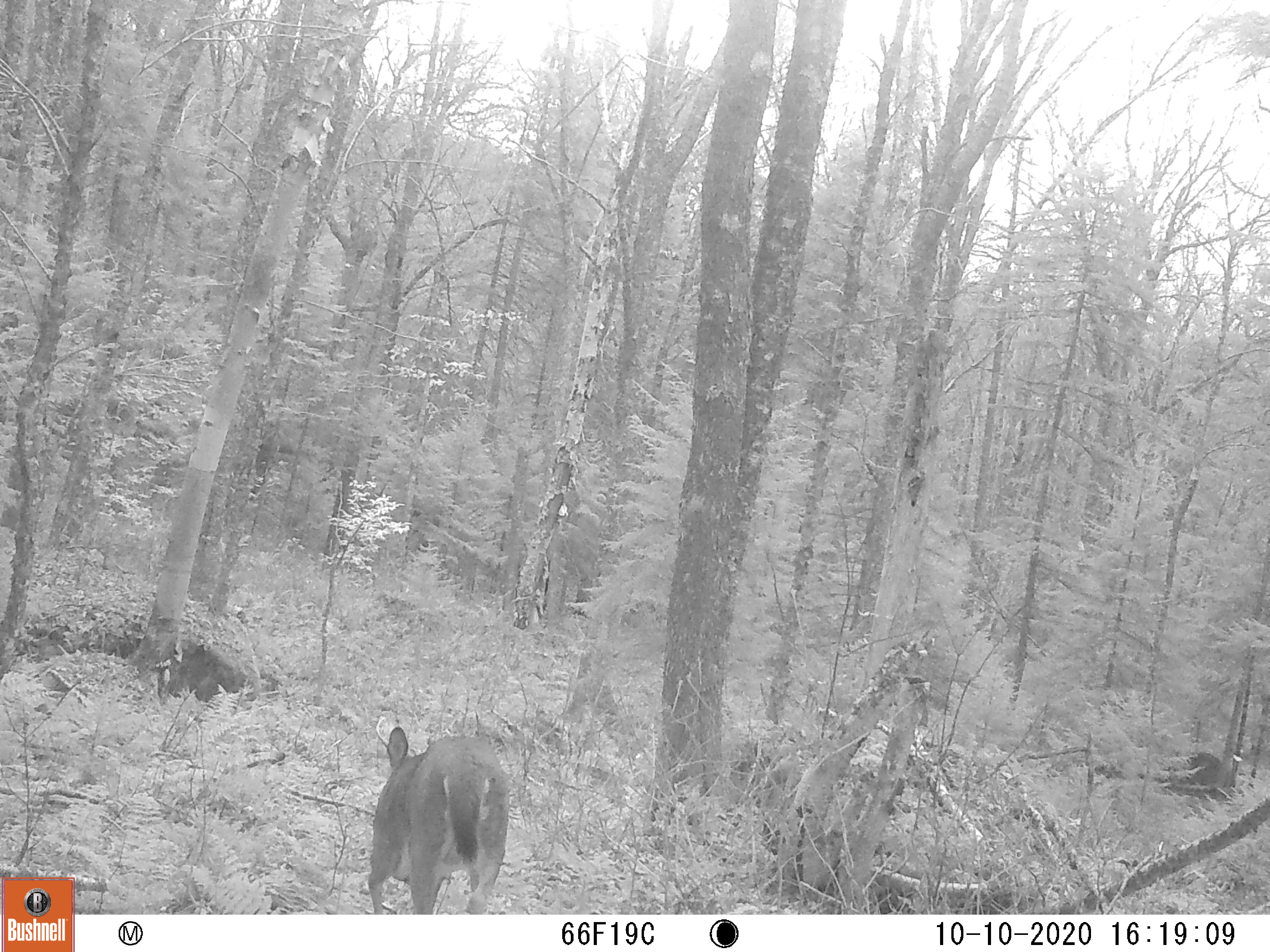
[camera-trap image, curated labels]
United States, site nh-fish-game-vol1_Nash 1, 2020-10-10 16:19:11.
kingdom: Animalia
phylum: Chordata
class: Mammalia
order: Artiodactyla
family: Cervidae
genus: Odocoileus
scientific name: Odocoileus virginianus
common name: white-tailed deer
White-tailed deer (Odocoileus virginianus).